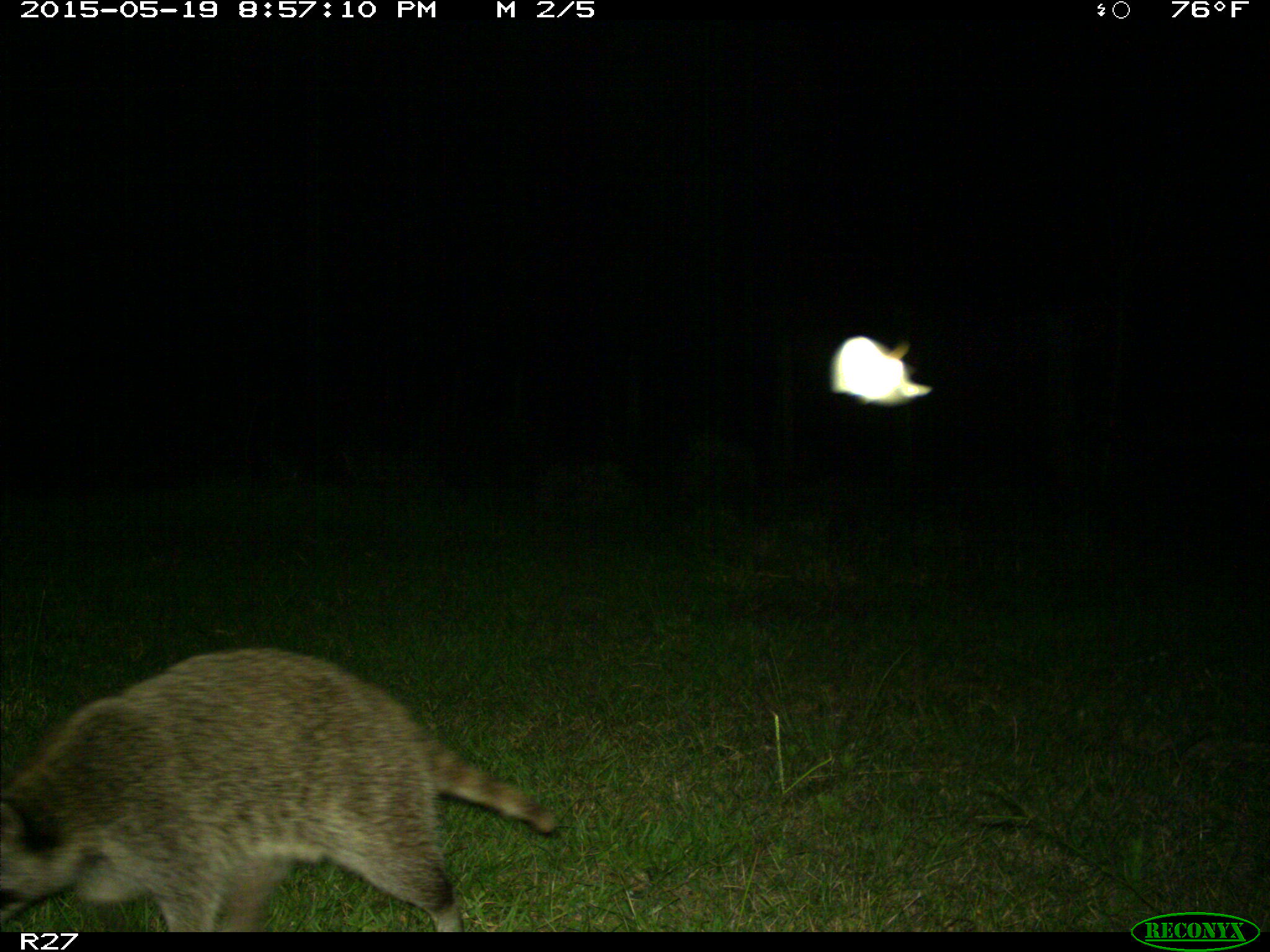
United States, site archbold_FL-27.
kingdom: Animalia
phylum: Chordata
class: Mammalia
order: Carnivora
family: Procyonidae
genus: Procyon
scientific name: Procyon lotor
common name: common raccoon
Procyon lotor (common raccoon).